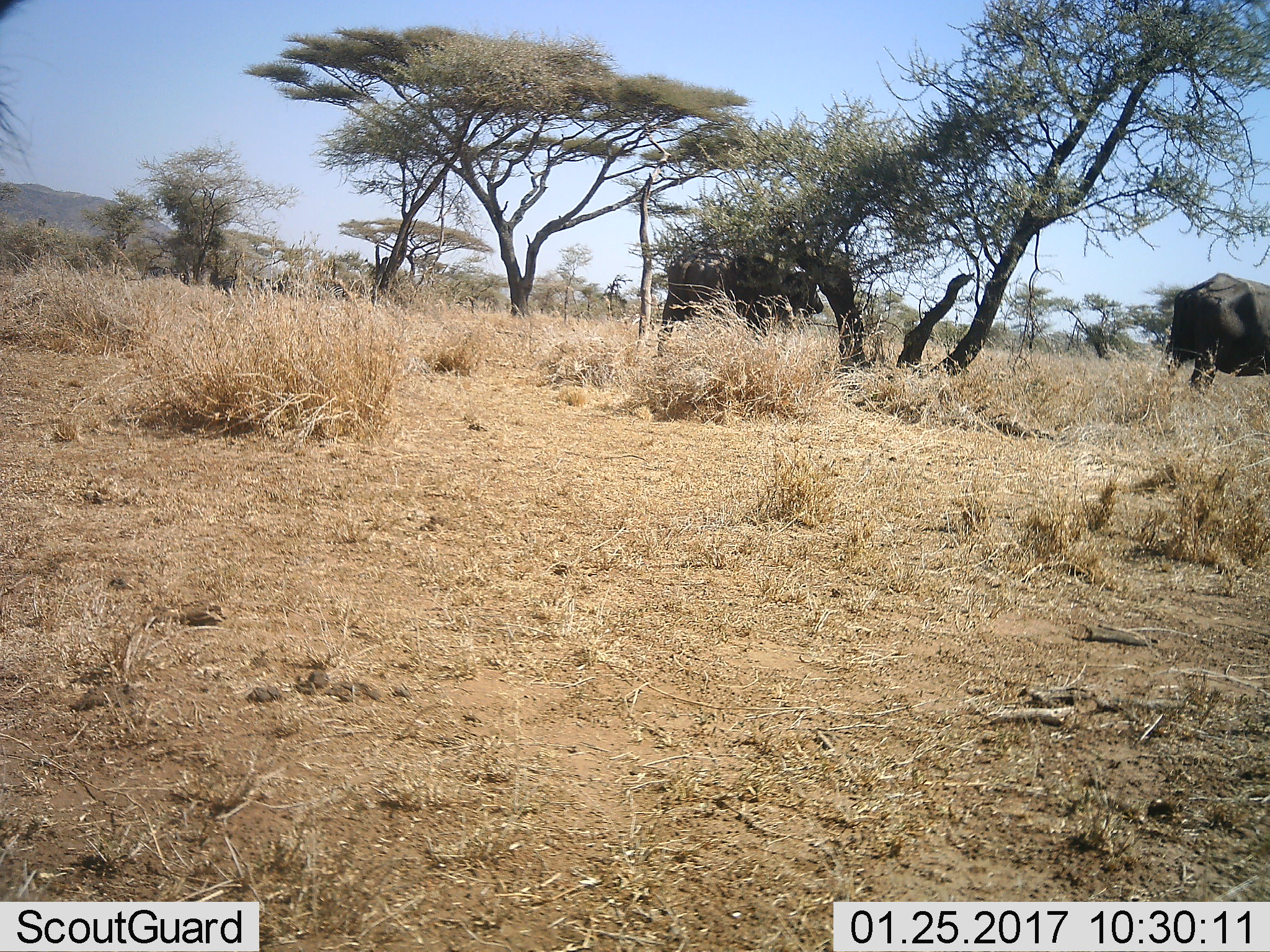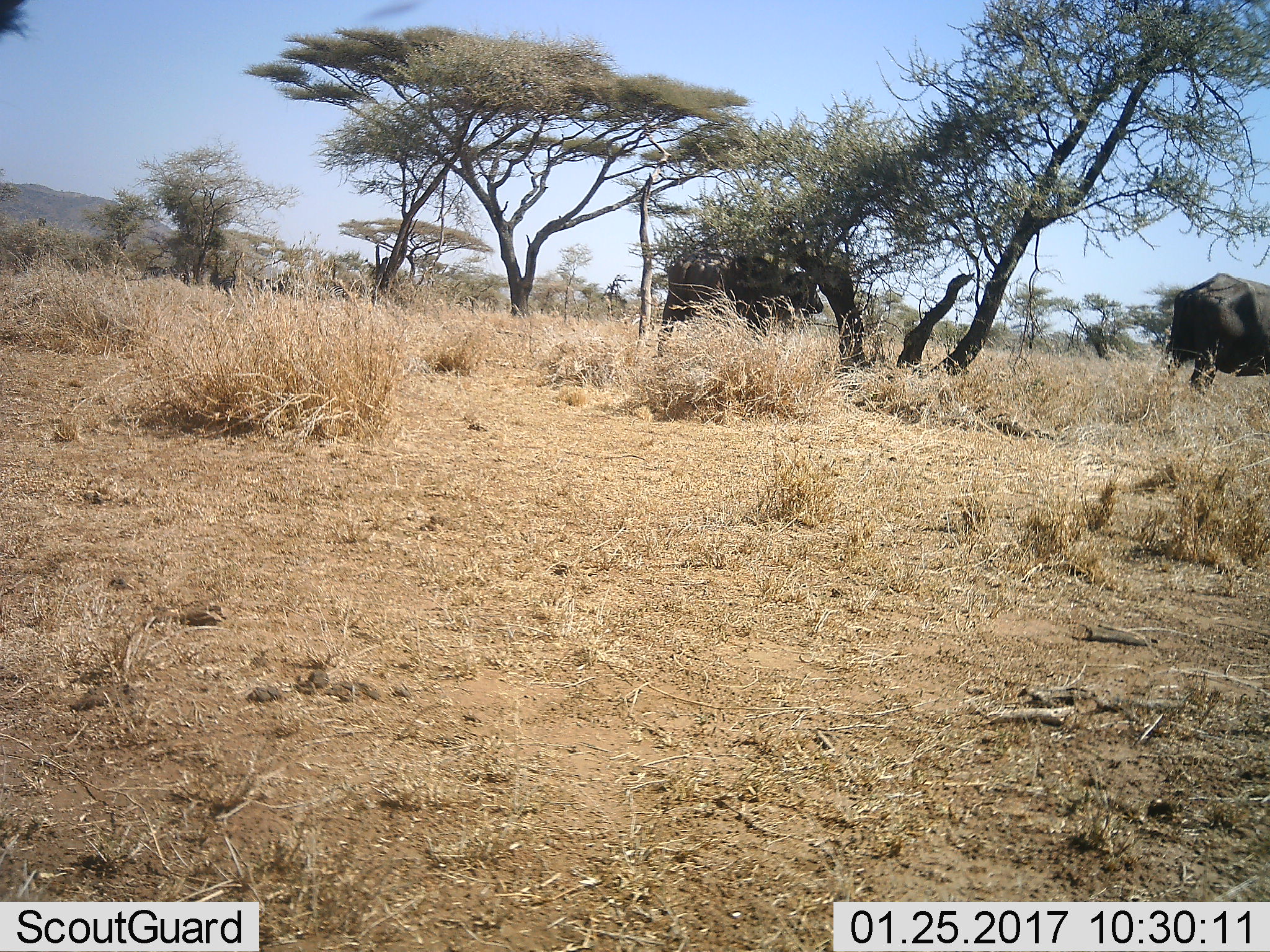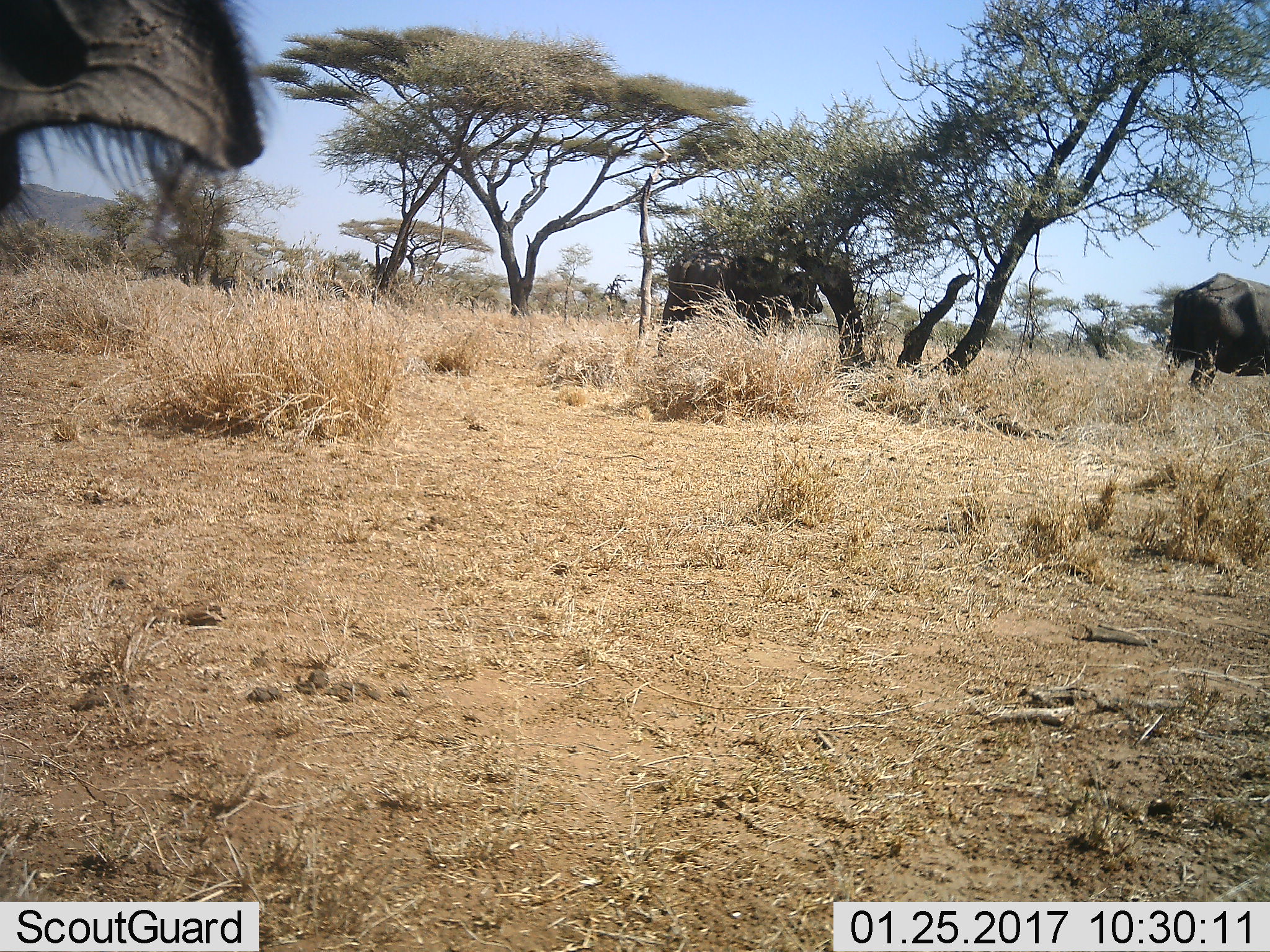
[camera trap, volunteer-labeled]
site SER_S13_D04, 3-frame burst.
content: unidentified animal